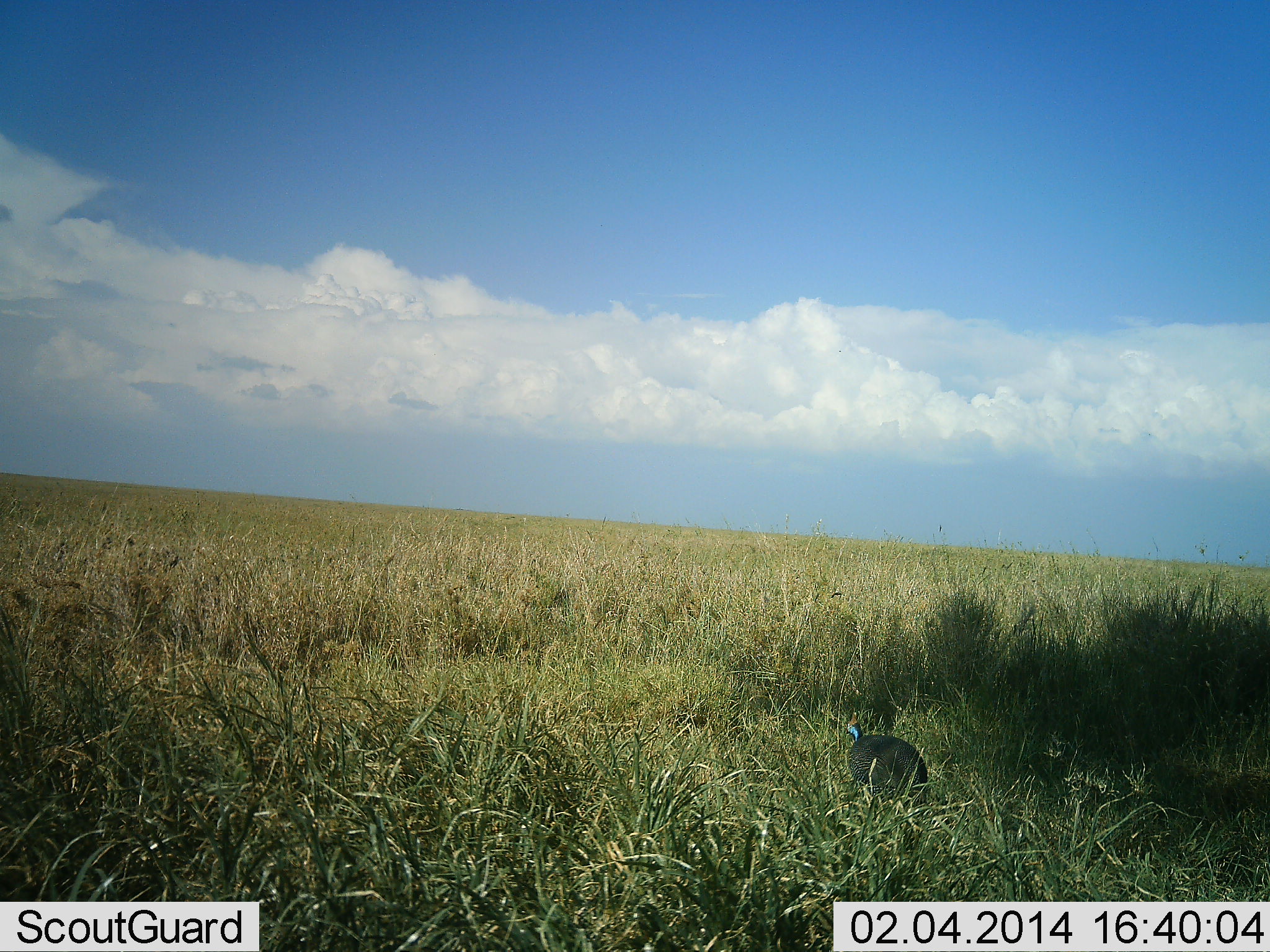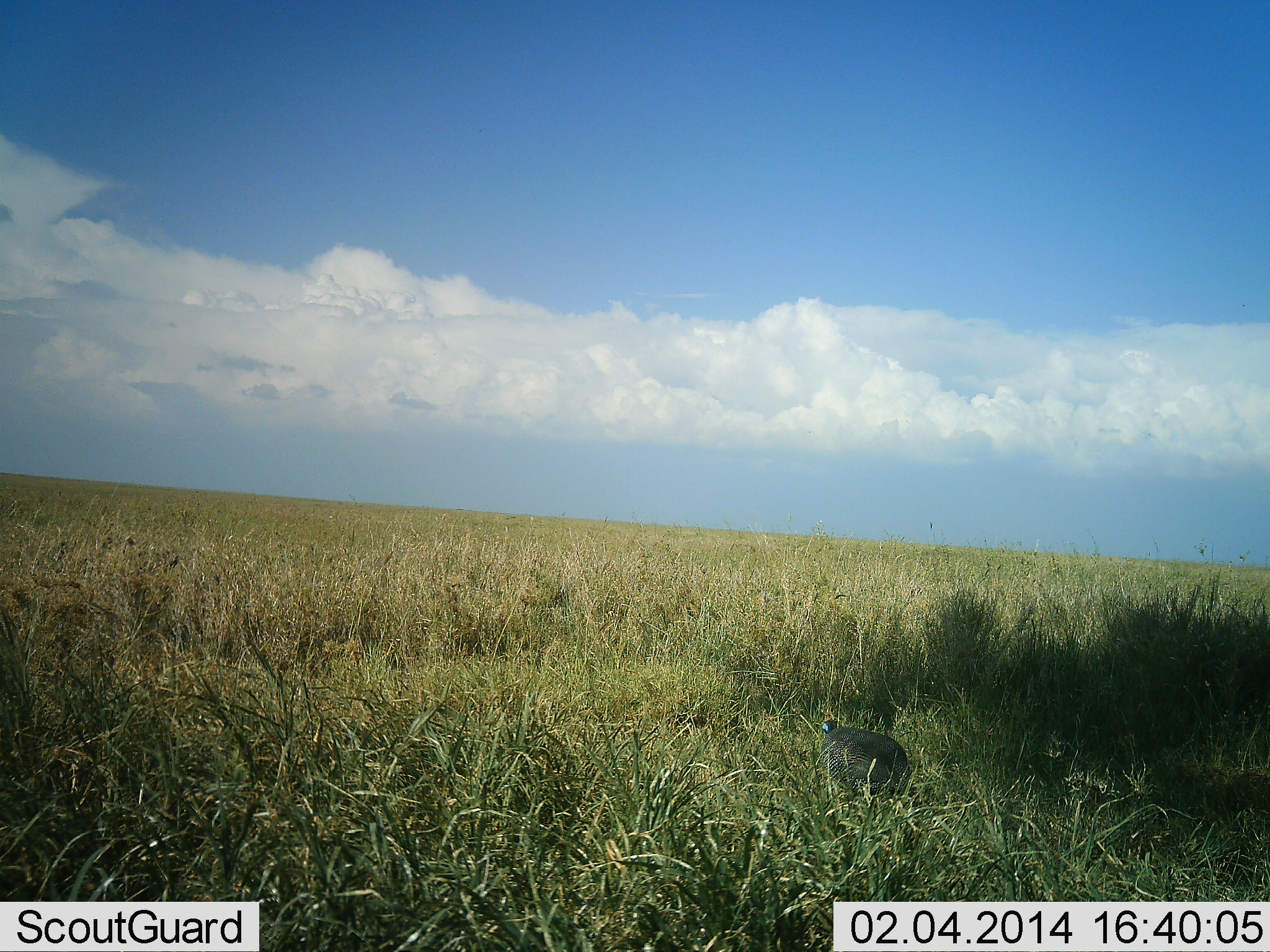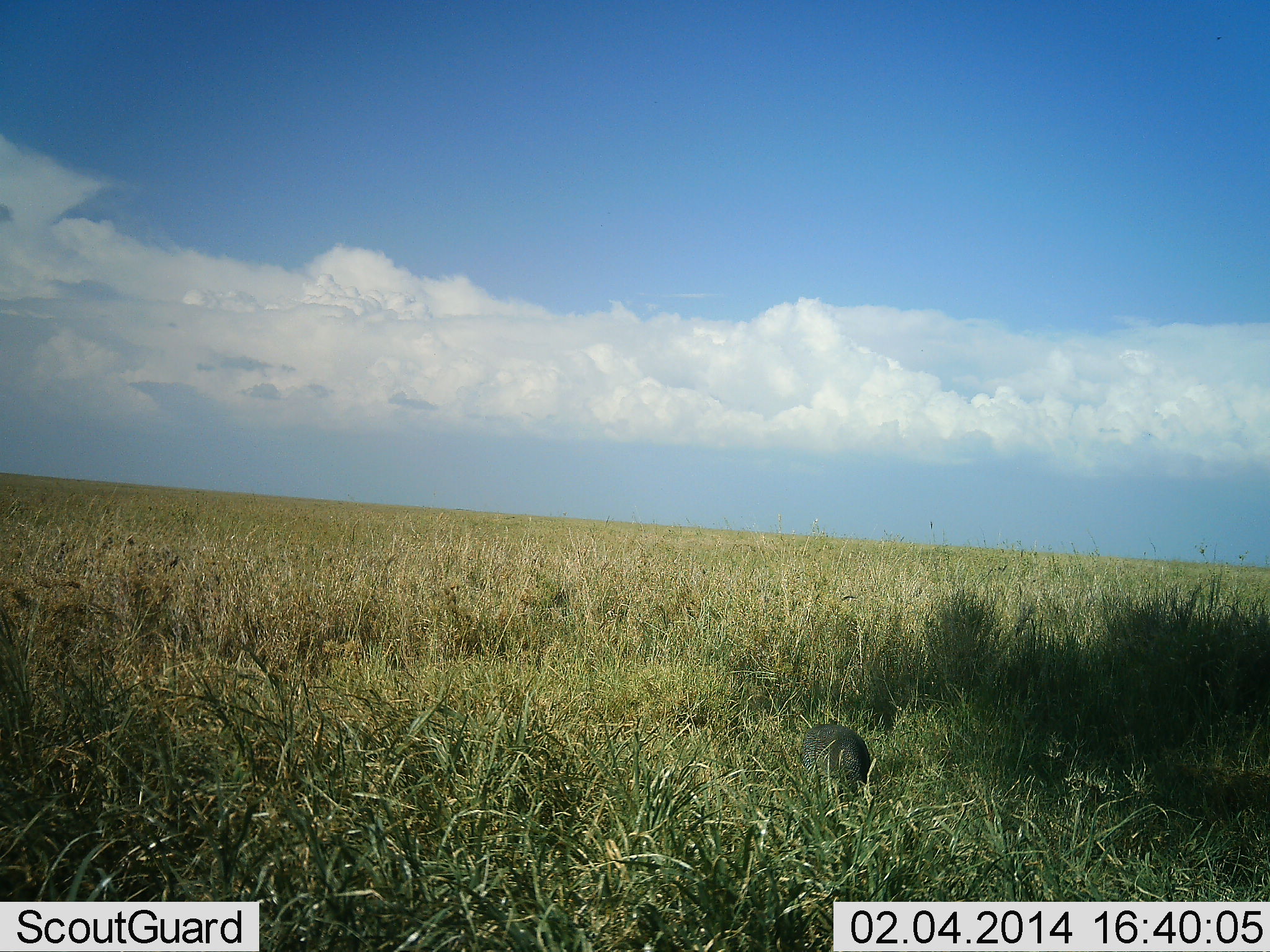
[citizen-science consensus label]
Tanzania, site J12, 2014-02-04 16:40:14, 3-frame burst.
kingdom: Animalia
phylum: Chordata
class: Aves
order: Galliformes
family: Numididae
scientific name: Numididae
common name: guinea fowl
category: guineafowl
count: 1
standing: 20%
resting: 0%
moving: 80%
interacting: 0%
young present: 0%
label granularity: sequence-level